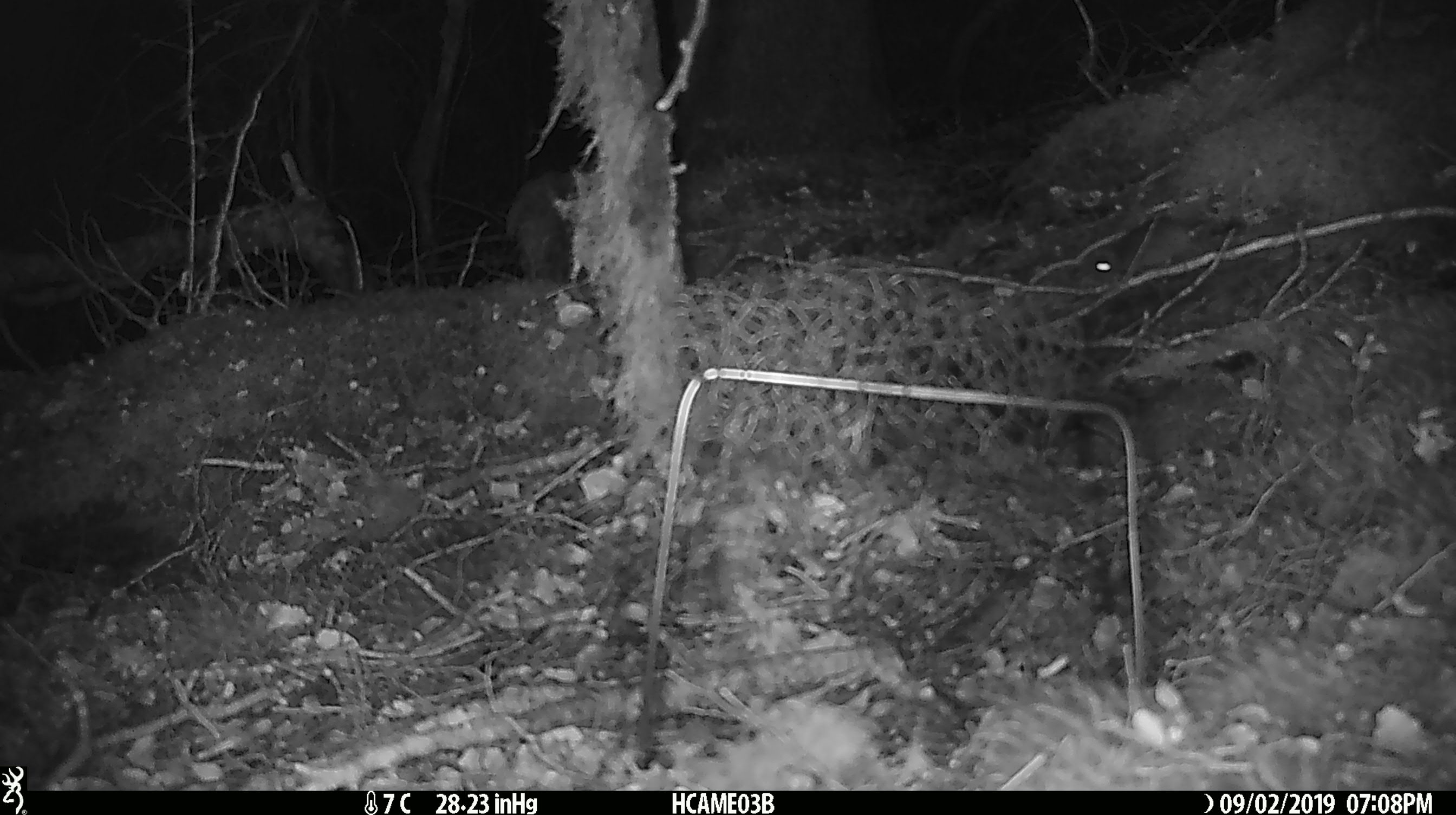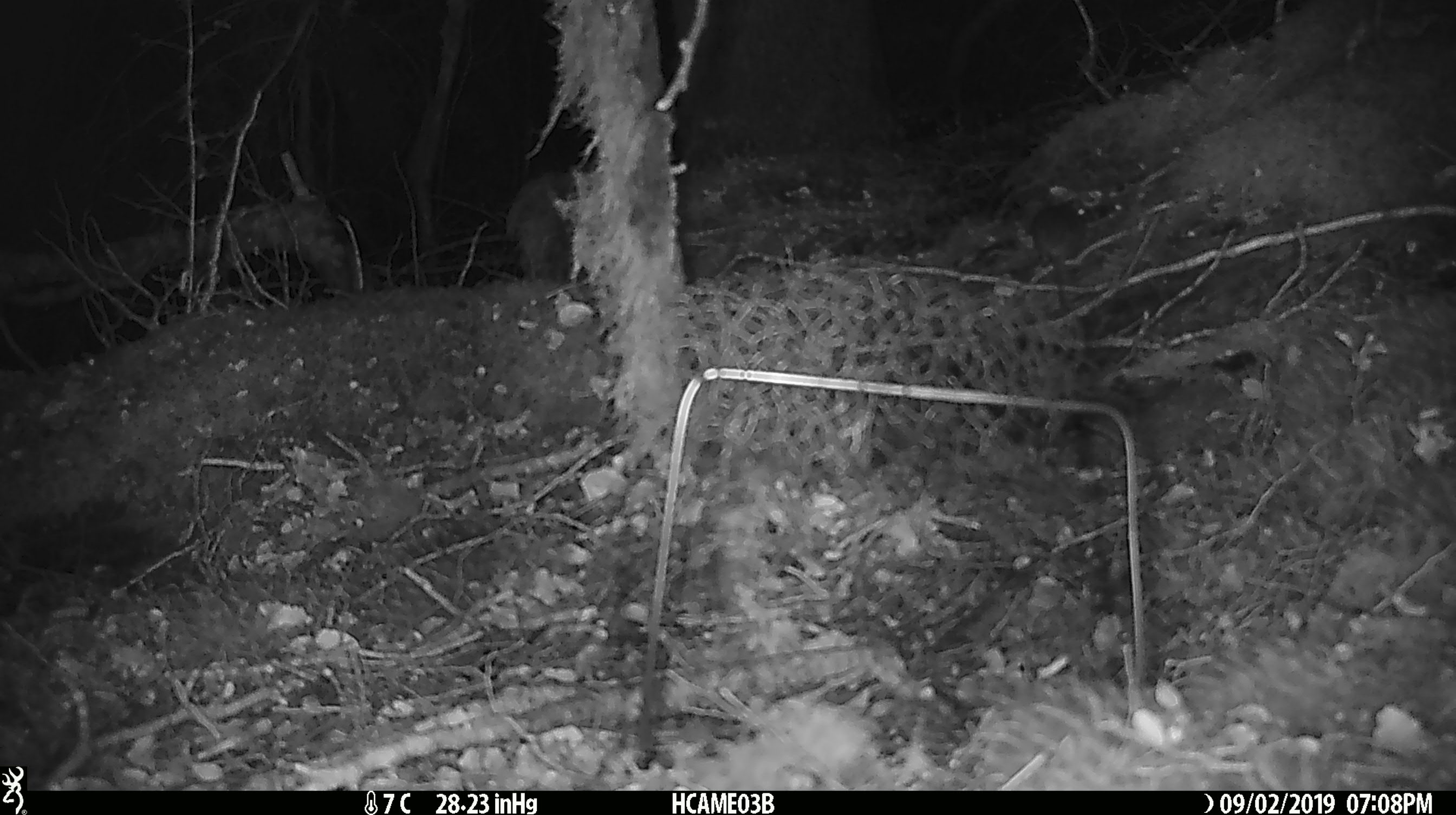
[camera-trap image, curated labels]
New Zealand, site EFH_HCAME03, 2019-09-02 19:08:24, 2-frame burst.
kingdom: Animalia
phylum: Chordata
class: Mammalia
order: Rodentia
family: Muridae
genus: Mus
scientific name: Mus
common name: mouse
Mouse (Mus).